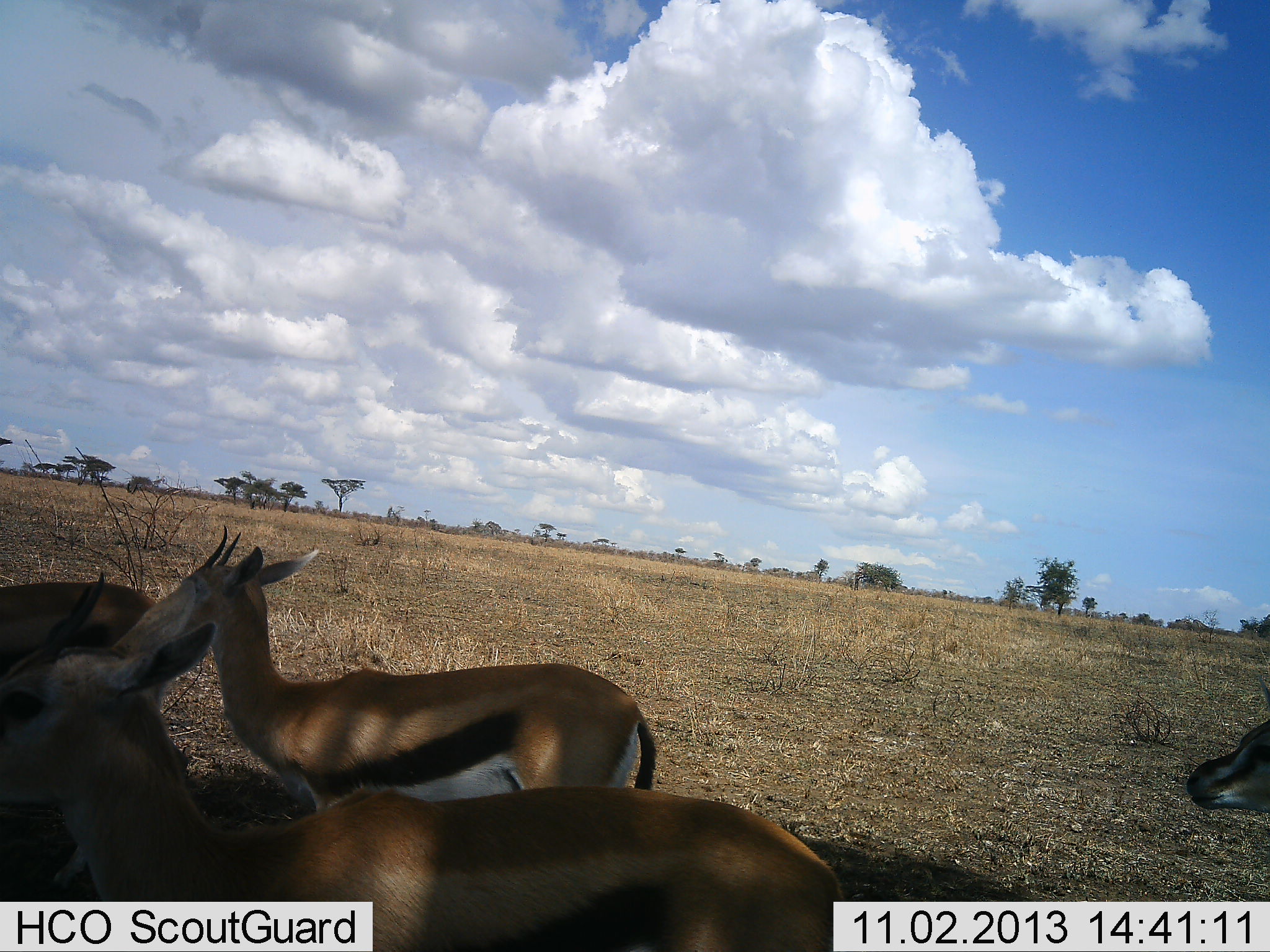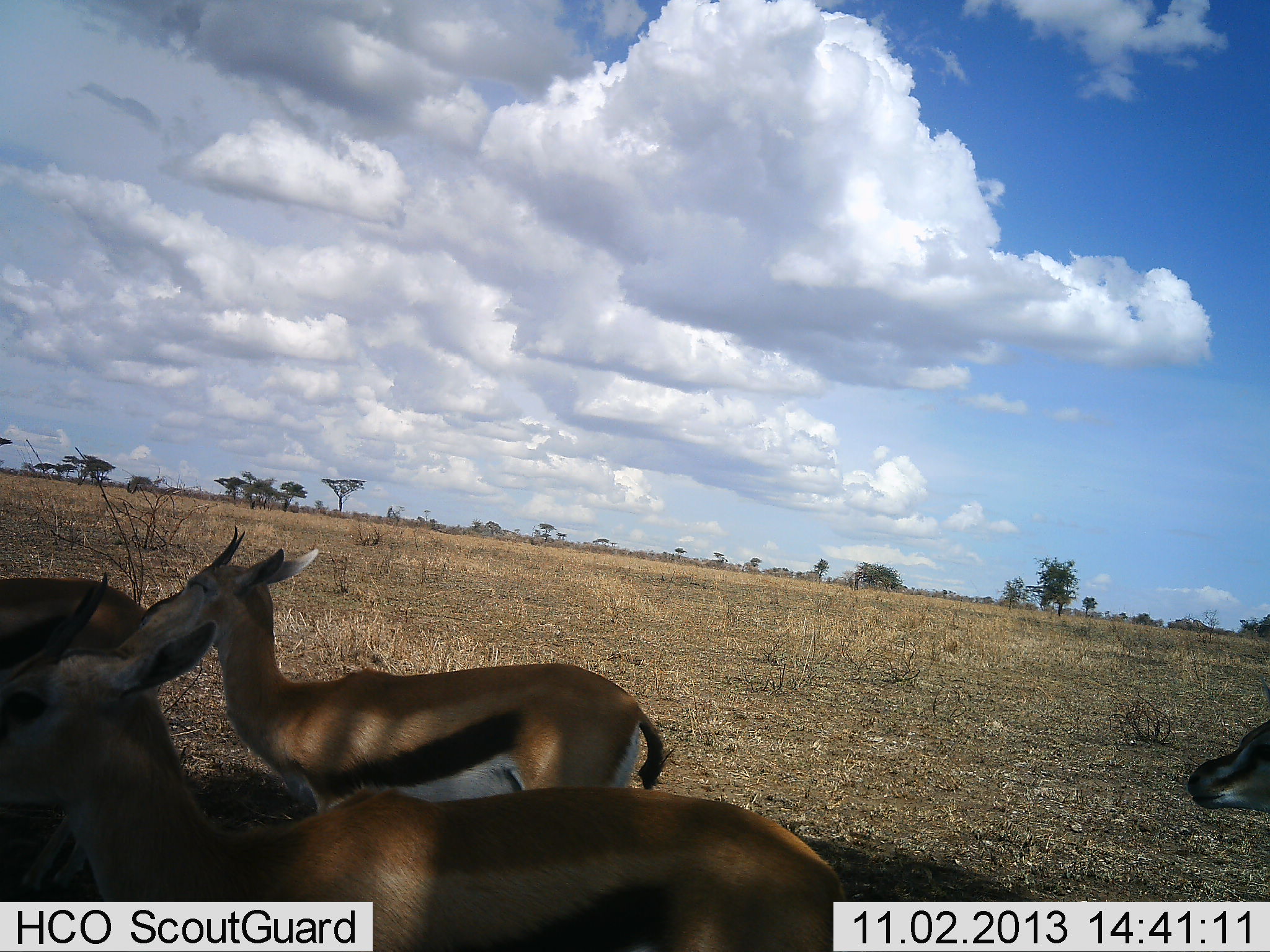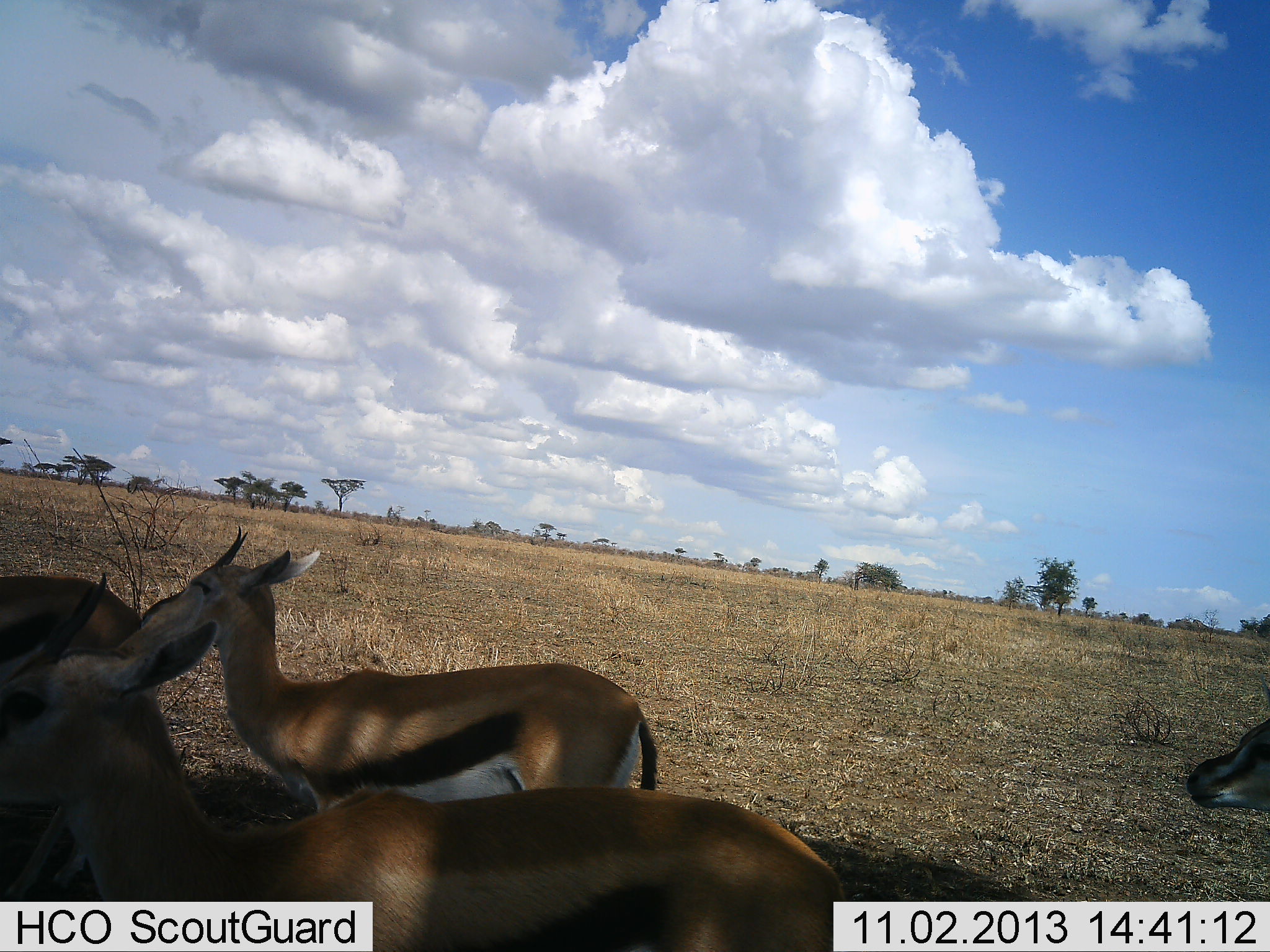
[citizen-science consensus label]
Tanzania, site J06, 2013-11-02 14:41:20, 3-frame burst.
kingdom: Animalia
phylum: Chordata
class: Mammalia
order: Artiodactyla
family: Bovidae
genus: Eudorcas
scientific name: Eudorcas thomsonii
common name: thomson's gazelle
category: gazellethomsons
Gazellethomsons (thomson's gazelle) (Eudorcas thomsonii), count 4. Behavior (volunteer vote fractions): standing 80%, resting 0%, moving 20%, interacting 0%. Young present (vote fraction): 0%. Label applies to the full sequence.